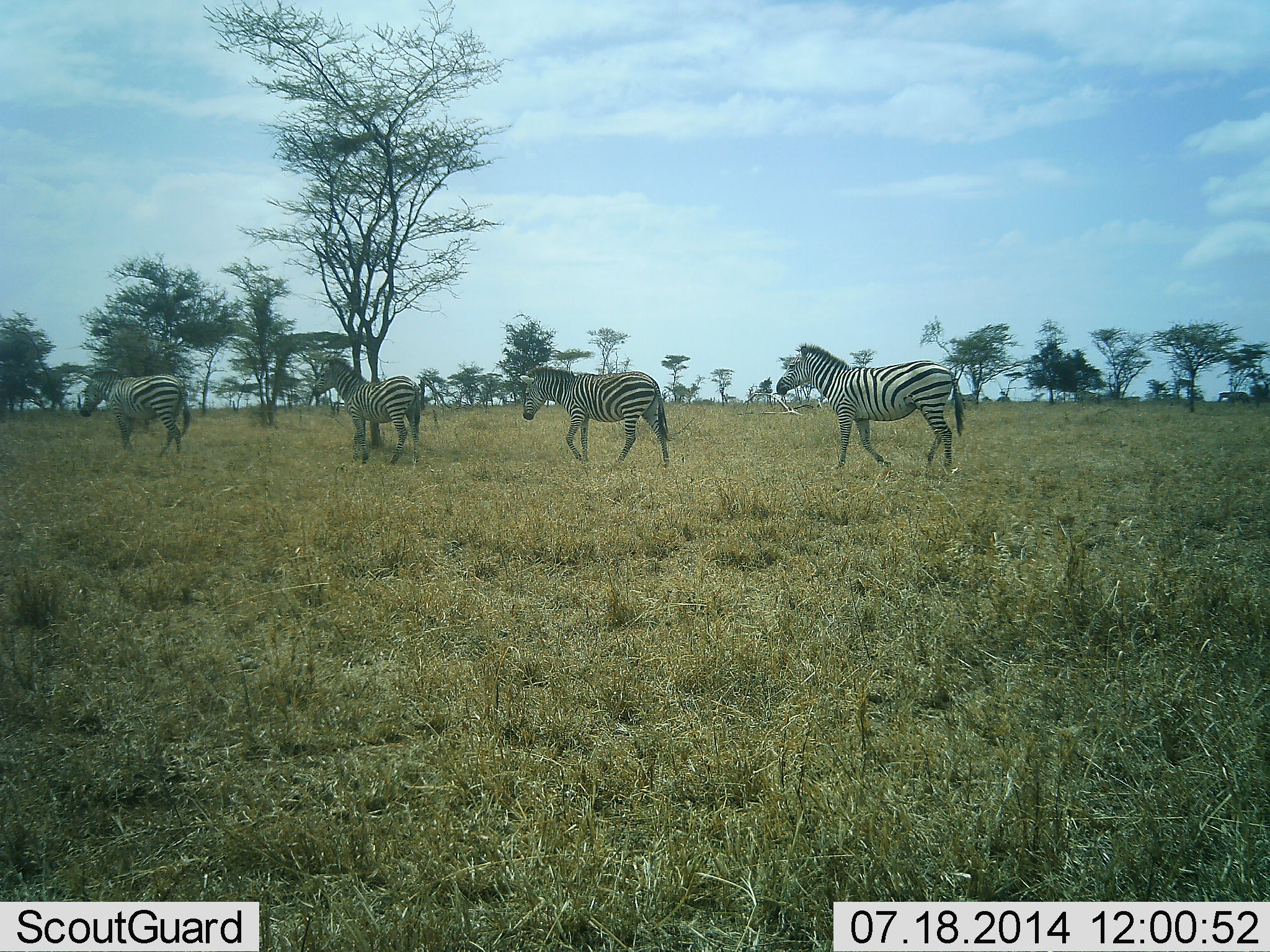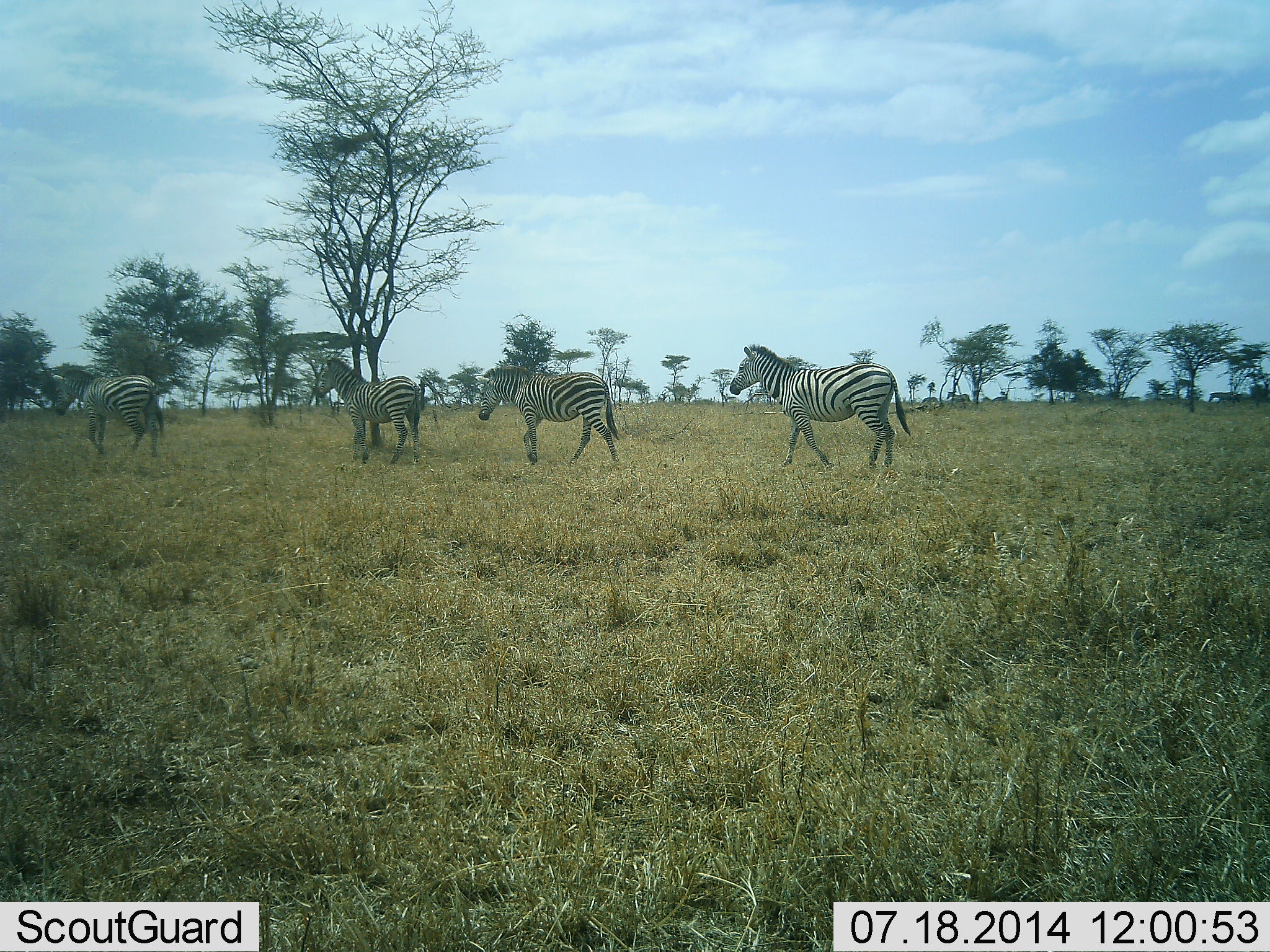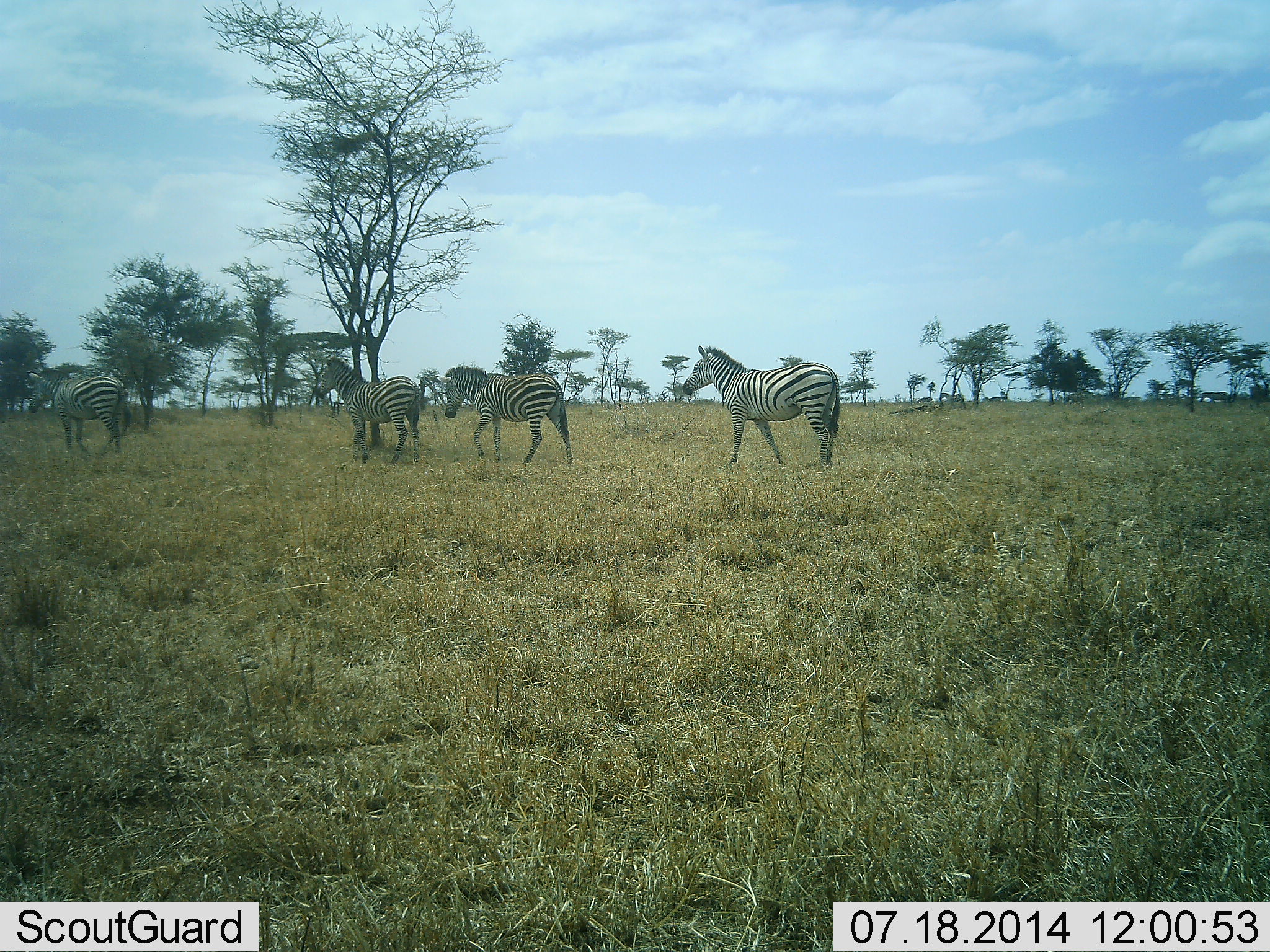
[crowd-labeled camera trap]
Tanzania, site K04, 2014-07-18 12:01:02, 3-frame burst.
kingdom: Animalia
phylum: Chordata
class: Mammalia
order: Perissodactyla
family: Equidae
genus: Equus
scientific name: Equus quagga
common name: plains zebra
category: zebra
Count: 4.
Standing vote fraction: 80%.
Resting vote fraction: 10%.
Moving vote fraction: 90%.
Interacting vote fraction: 0%.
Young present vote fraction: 0%.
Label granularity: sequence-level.